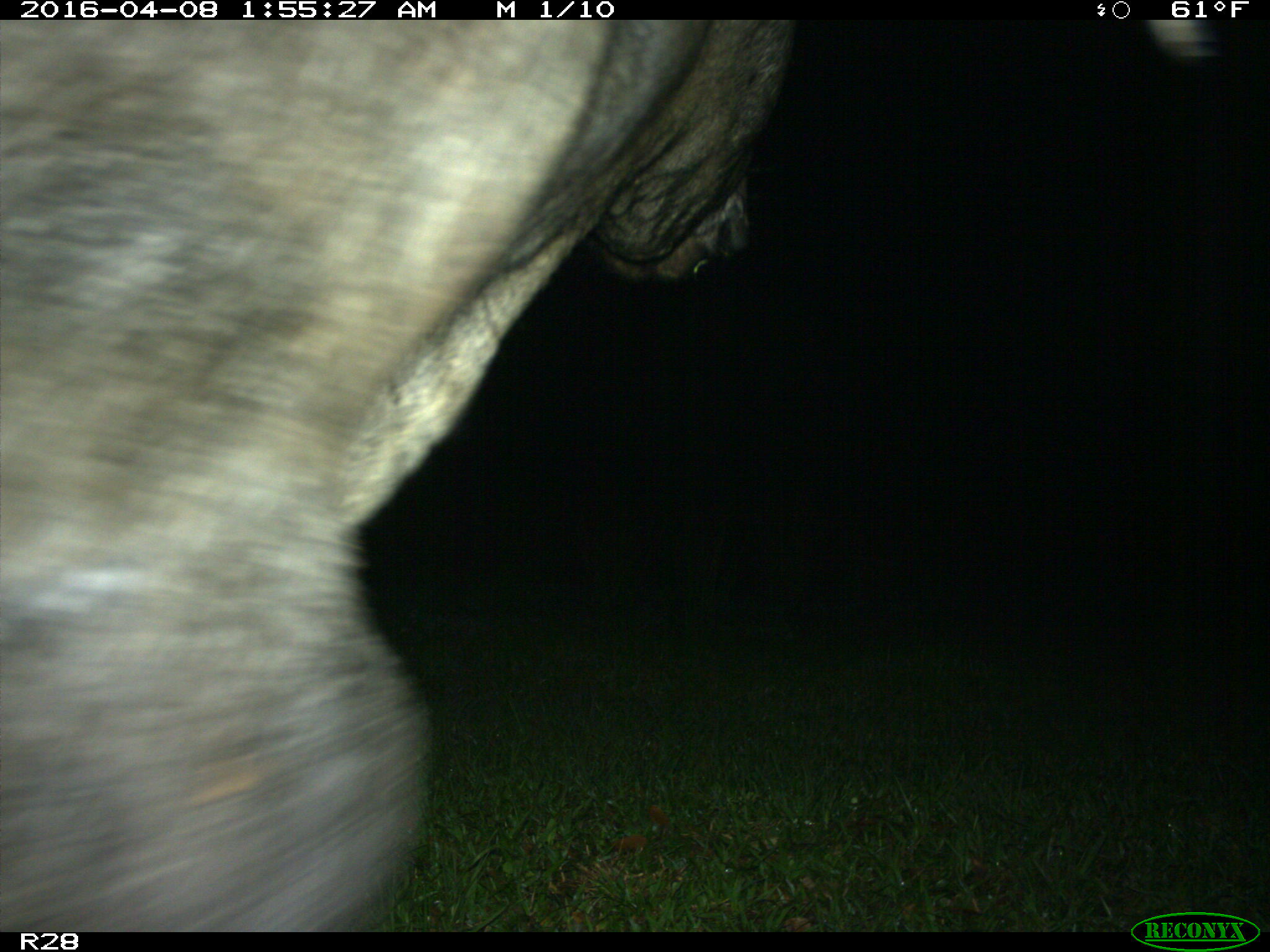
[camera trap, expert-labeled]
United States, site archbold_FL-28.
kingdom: Animalia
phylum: Chordata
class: Mammalia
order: Artiodactyla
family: Suidae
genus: Sus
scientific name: Sus scrofa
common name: wild boar